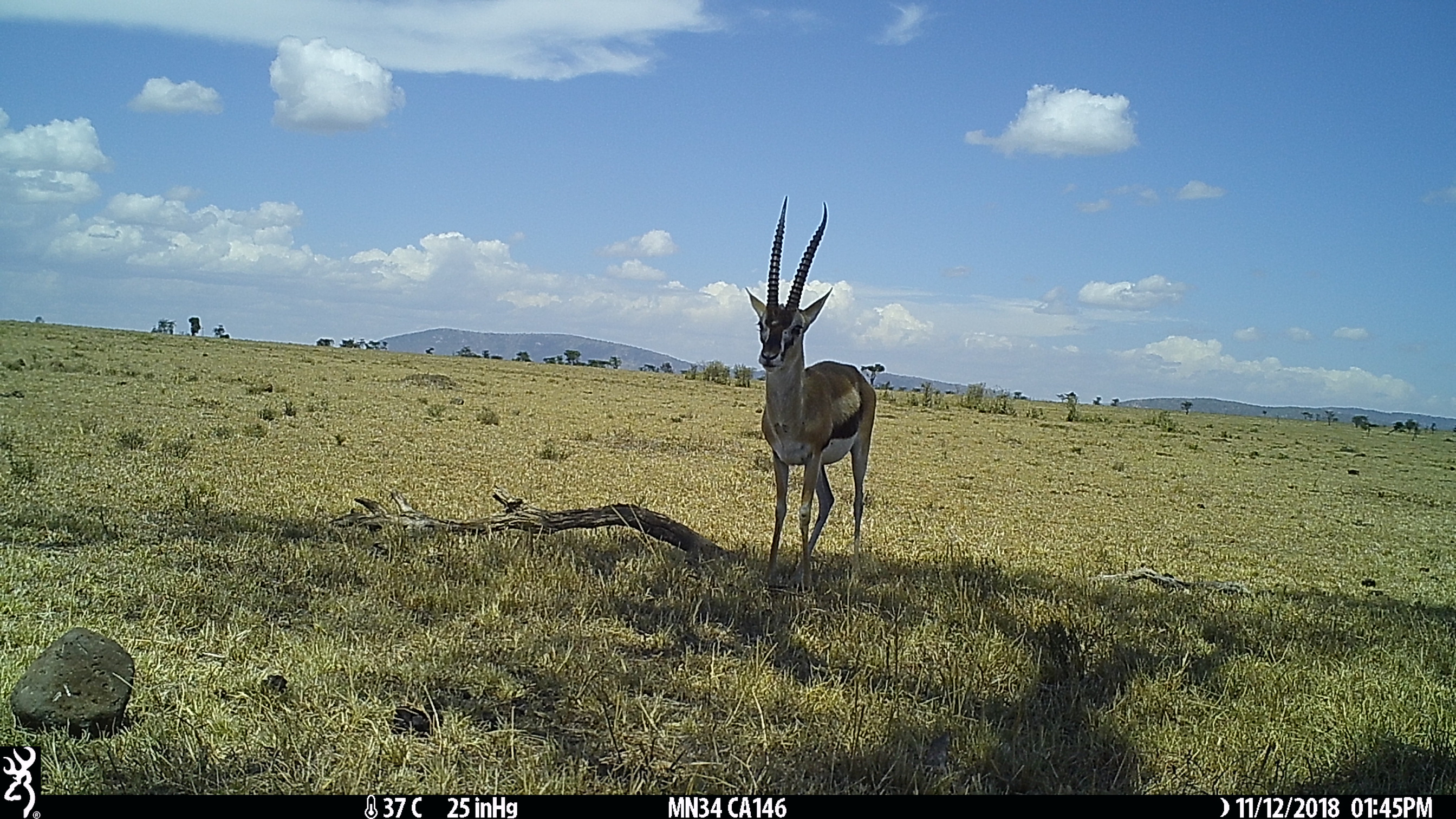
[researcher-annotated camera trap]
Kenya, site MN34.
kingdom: Animalia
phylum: Chordata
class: Mammalia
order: Artiodactyla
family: Bovidae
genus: Eudorcas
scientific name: Eudorcas thomsonii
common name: thomon's gazelle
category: gazelle thomsons